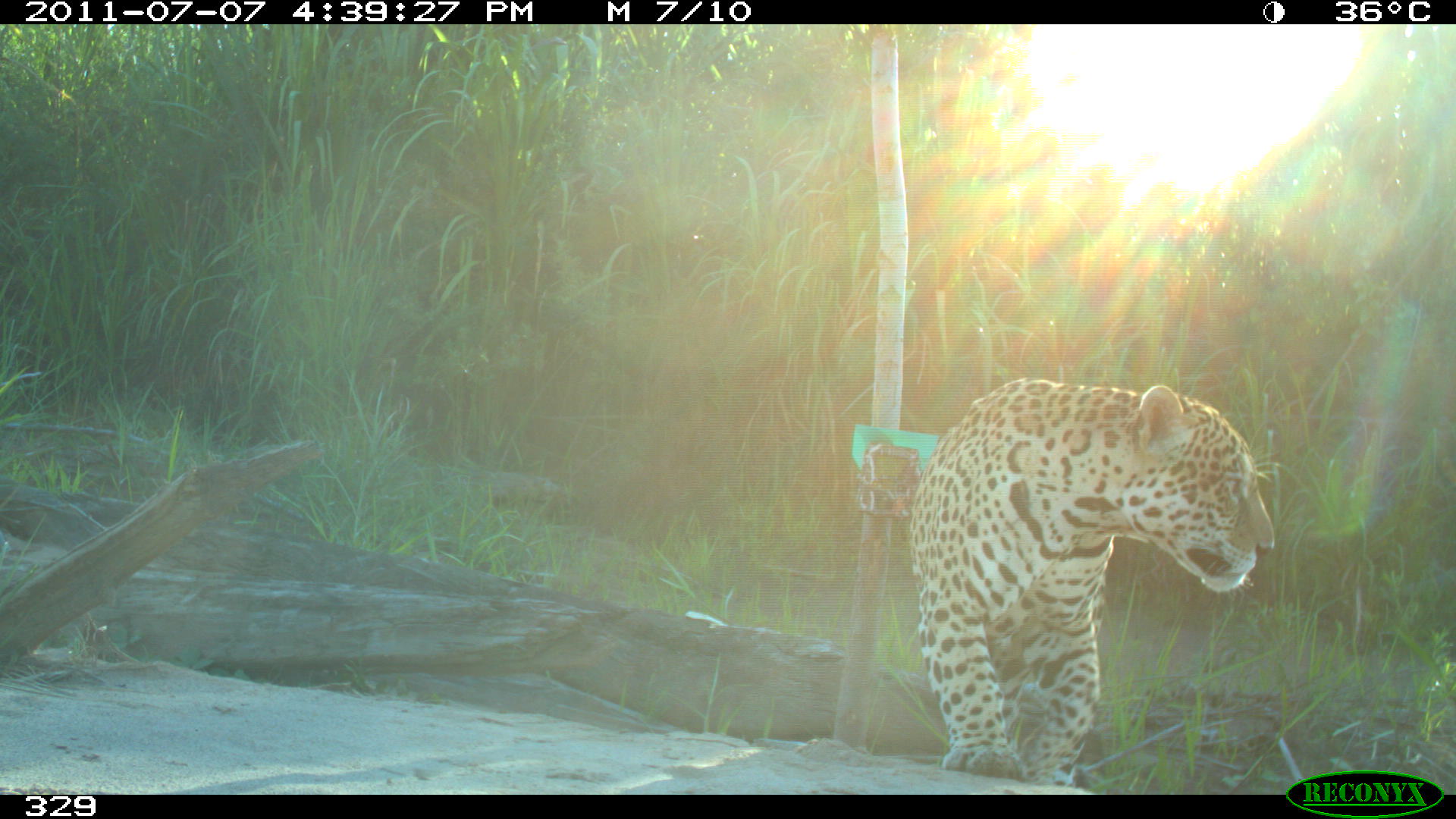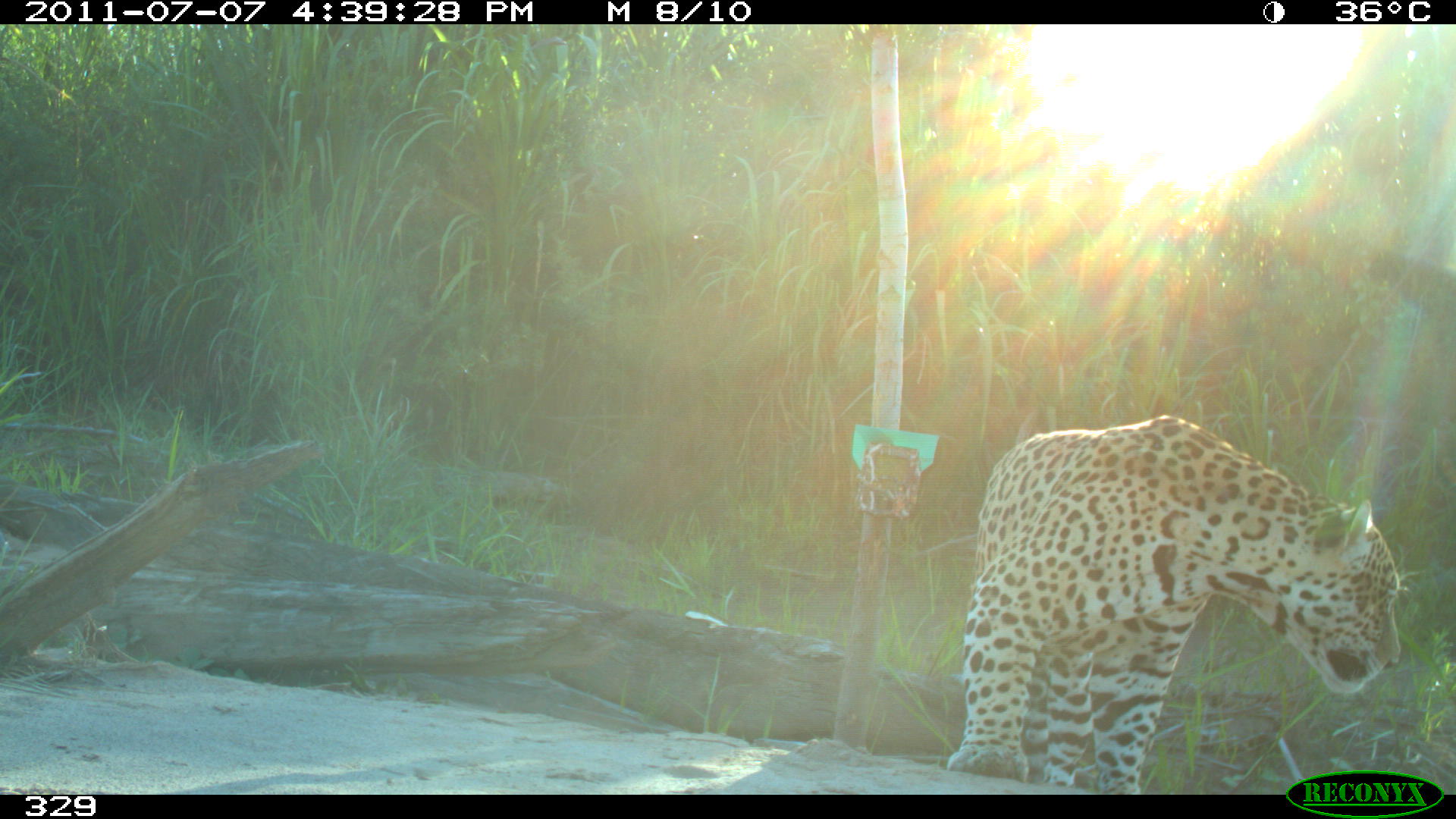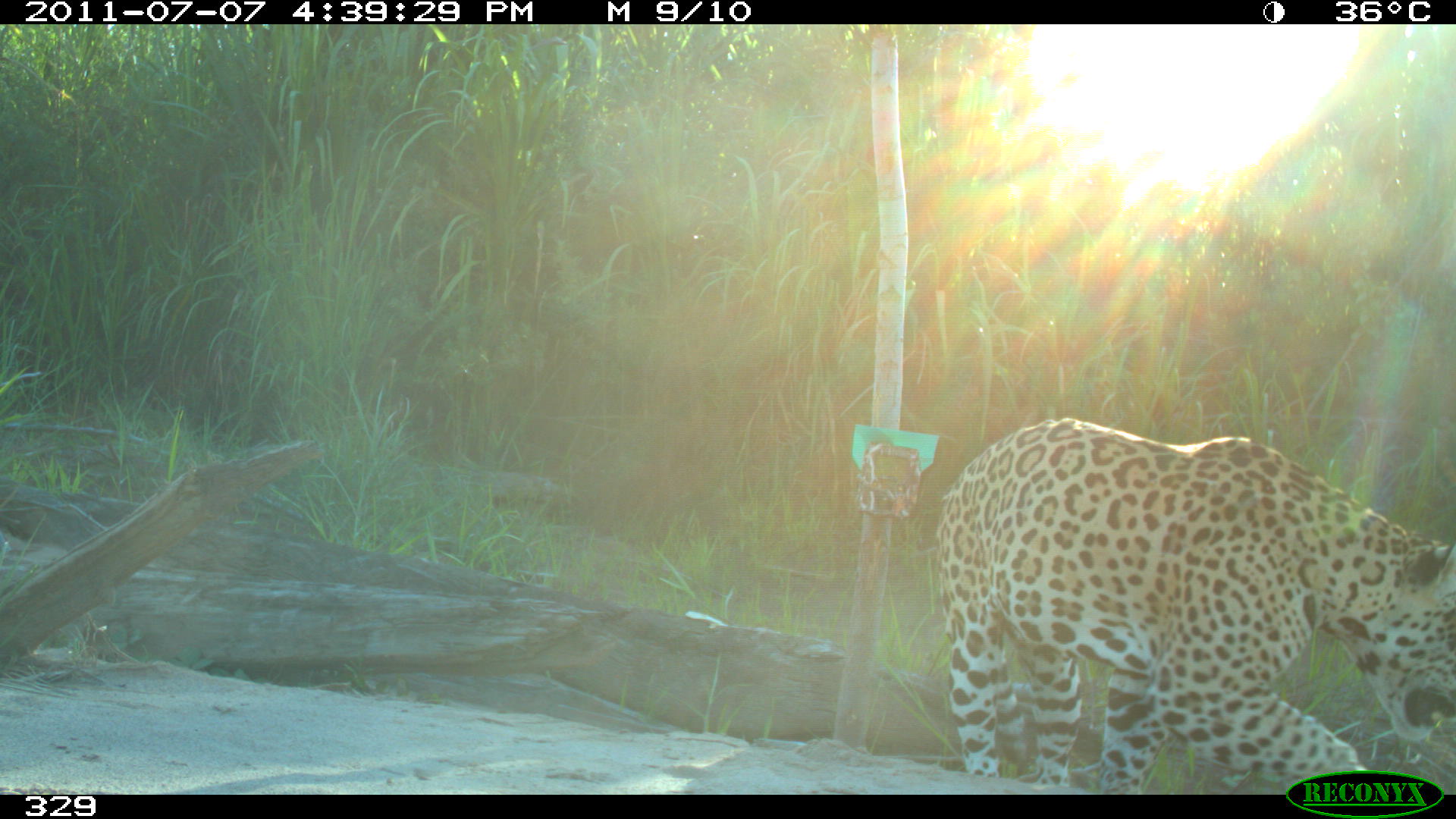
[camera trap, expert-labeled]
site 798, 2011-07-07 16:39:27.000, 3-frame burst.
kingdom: Animalia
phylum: Chordata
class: Mammalia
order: Carnivora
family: Felidae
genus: Panthera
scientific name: Panthera onca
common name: jaguar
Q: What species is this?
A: Panthera onca (jaguar).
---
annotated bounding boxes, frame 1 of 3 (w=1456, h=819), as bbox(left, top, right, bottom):
panthera onca: bbox(903, 373, 1276, 784)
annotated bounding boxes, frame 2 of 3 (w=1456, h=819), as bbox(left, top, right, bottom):
panthera onca: bbox(944, 404, 1407, 795)